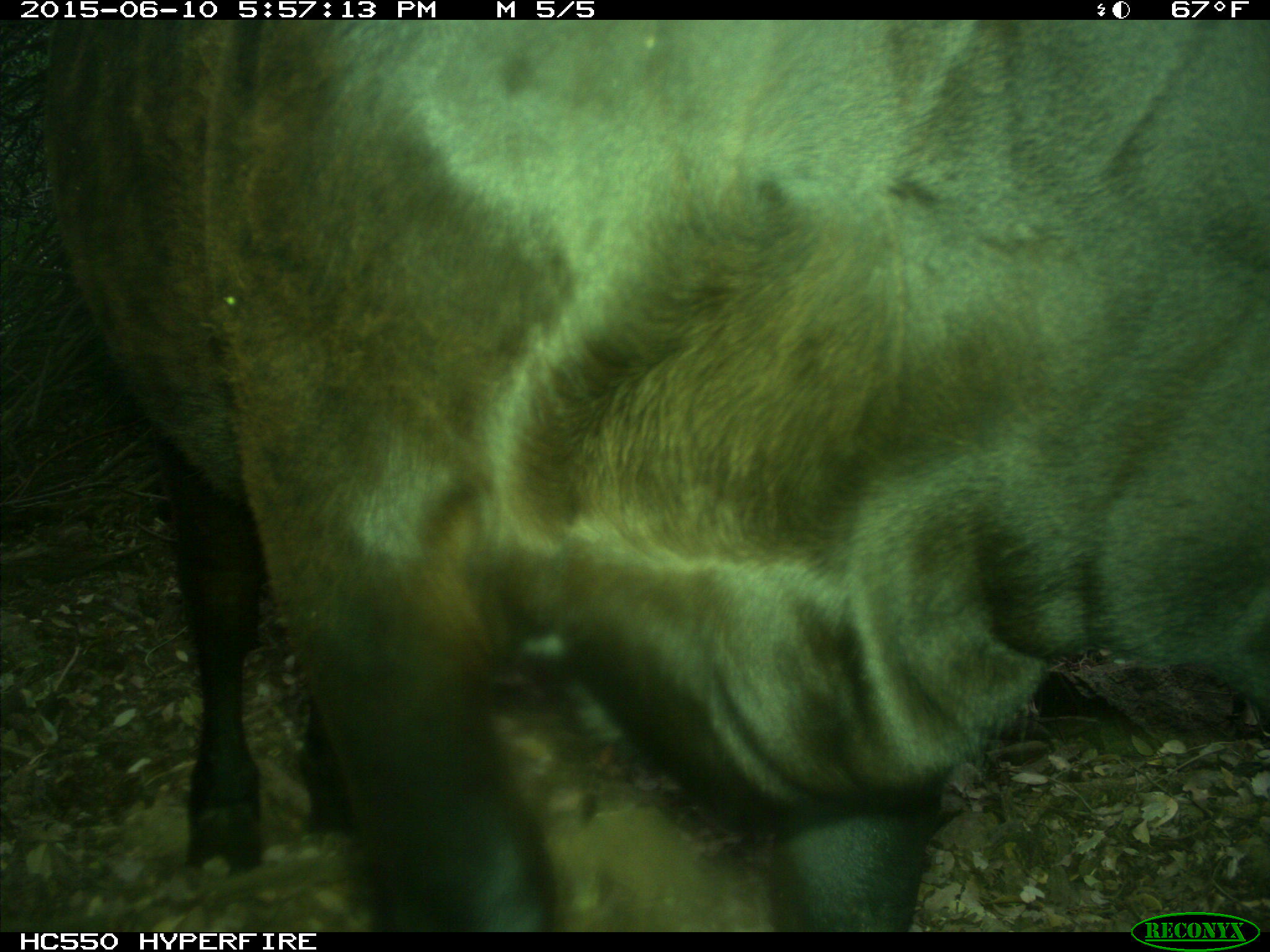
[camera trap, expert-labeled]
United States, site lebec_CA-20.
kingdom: Animalia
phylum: Chordata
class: Mammalia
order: Artiodactyla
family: Bovidae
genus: Bos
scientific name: Bos taurus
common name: domestic cow